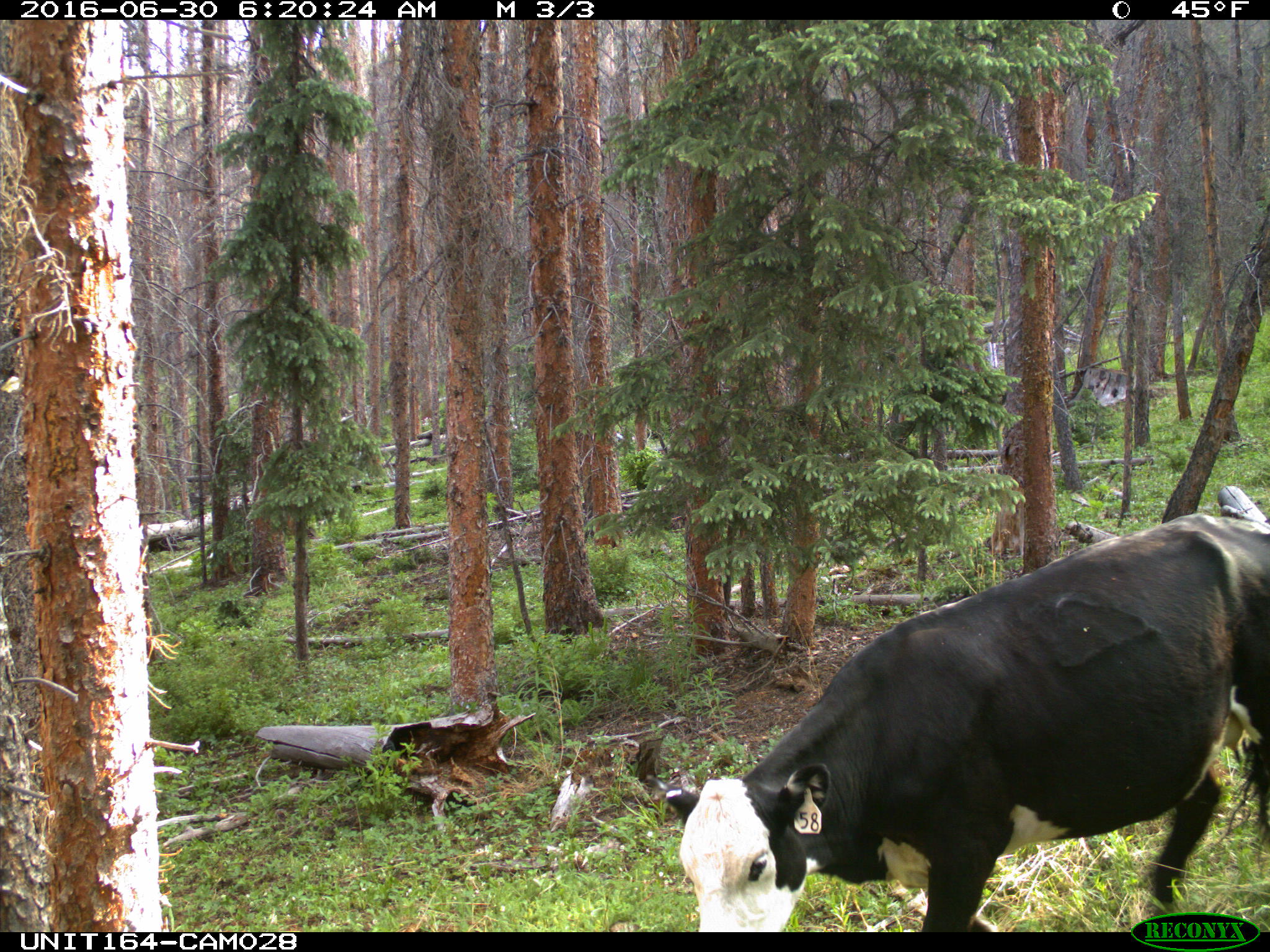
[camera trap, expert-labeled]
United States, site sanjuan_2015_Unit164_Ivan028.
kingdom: Animalia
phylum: Chordata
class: Mammalia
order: Artiodactyla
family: Bovidae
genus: Bos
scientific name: Bos taurus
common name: domestic cow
Bos taurus (domestic cow).